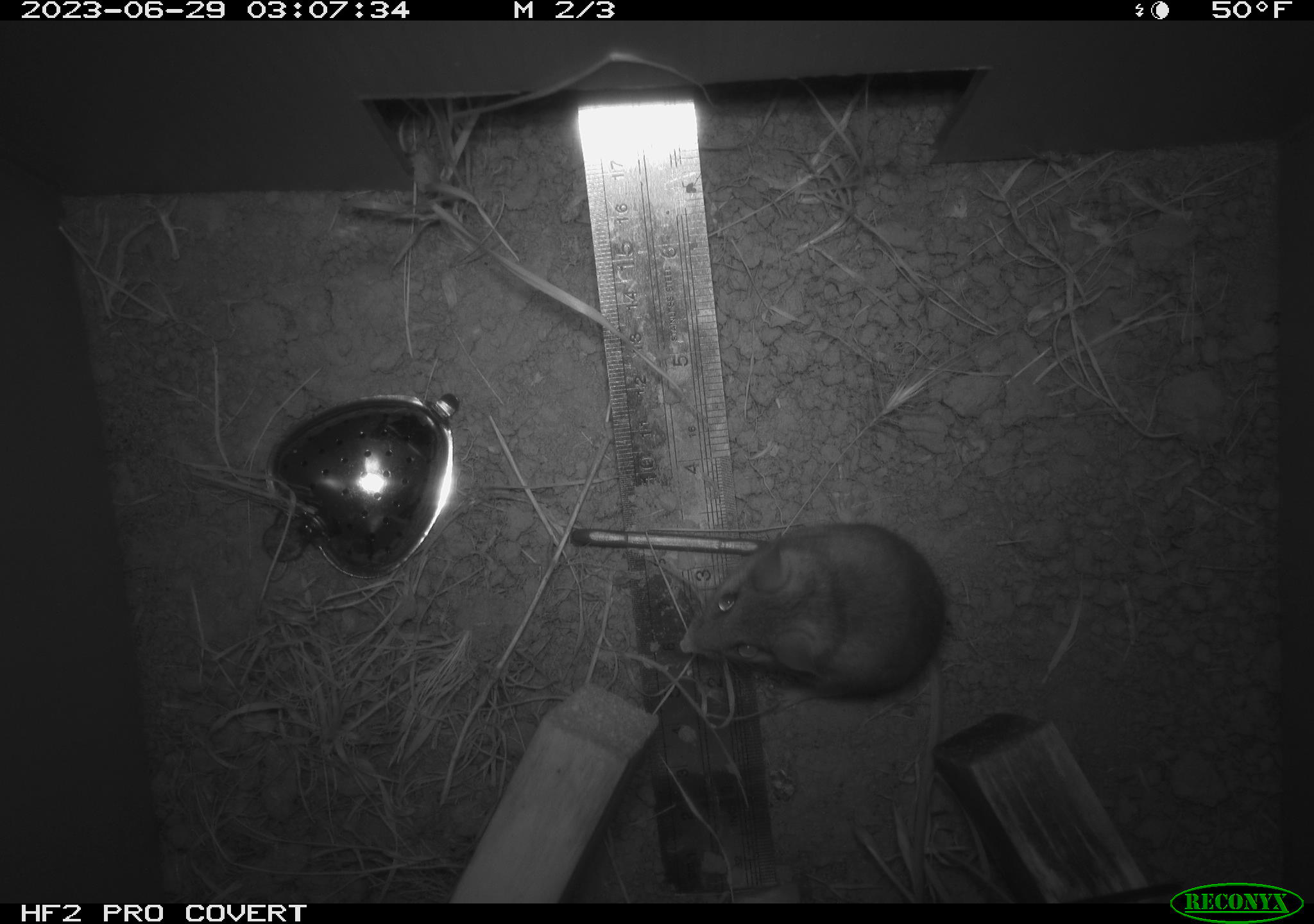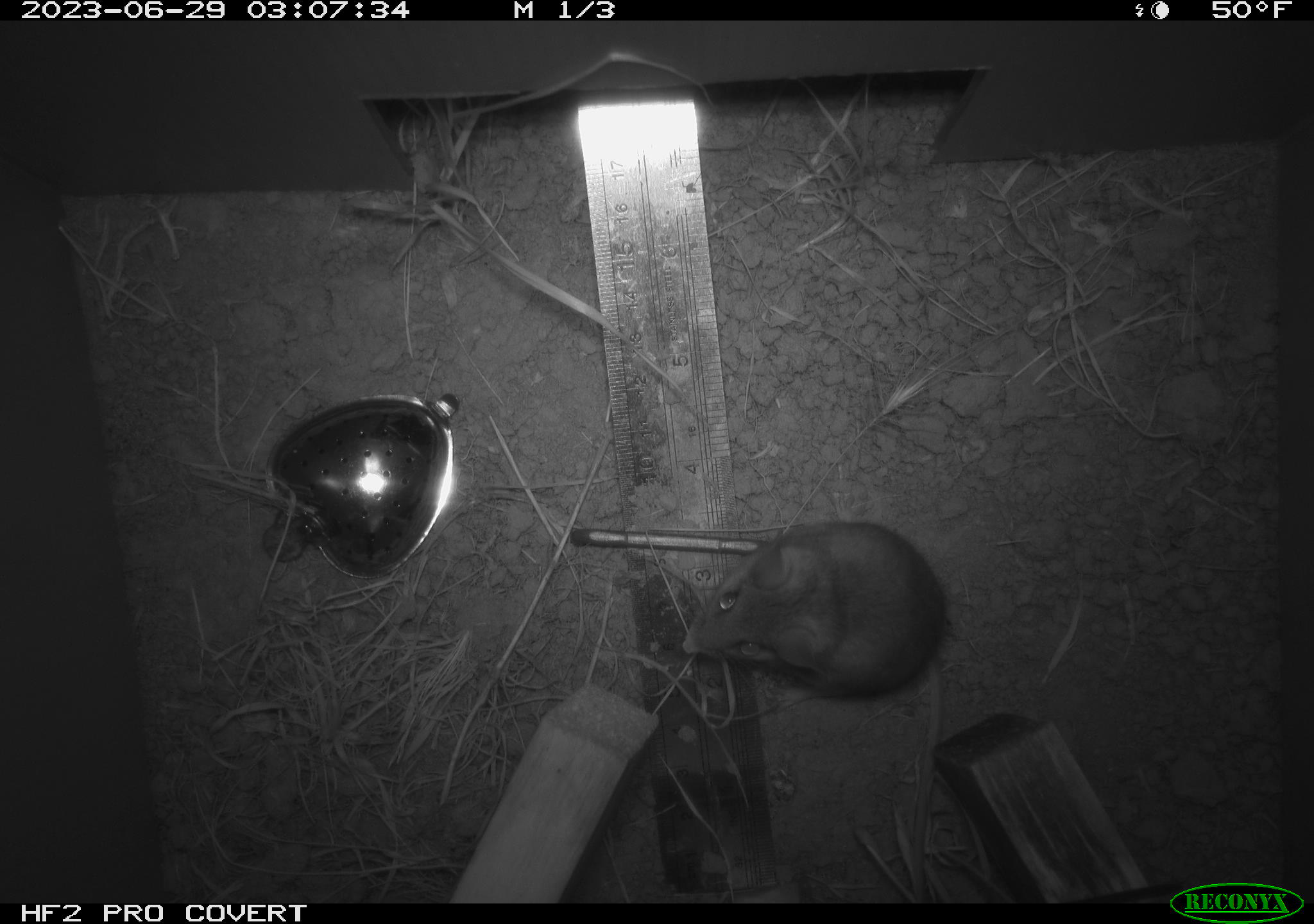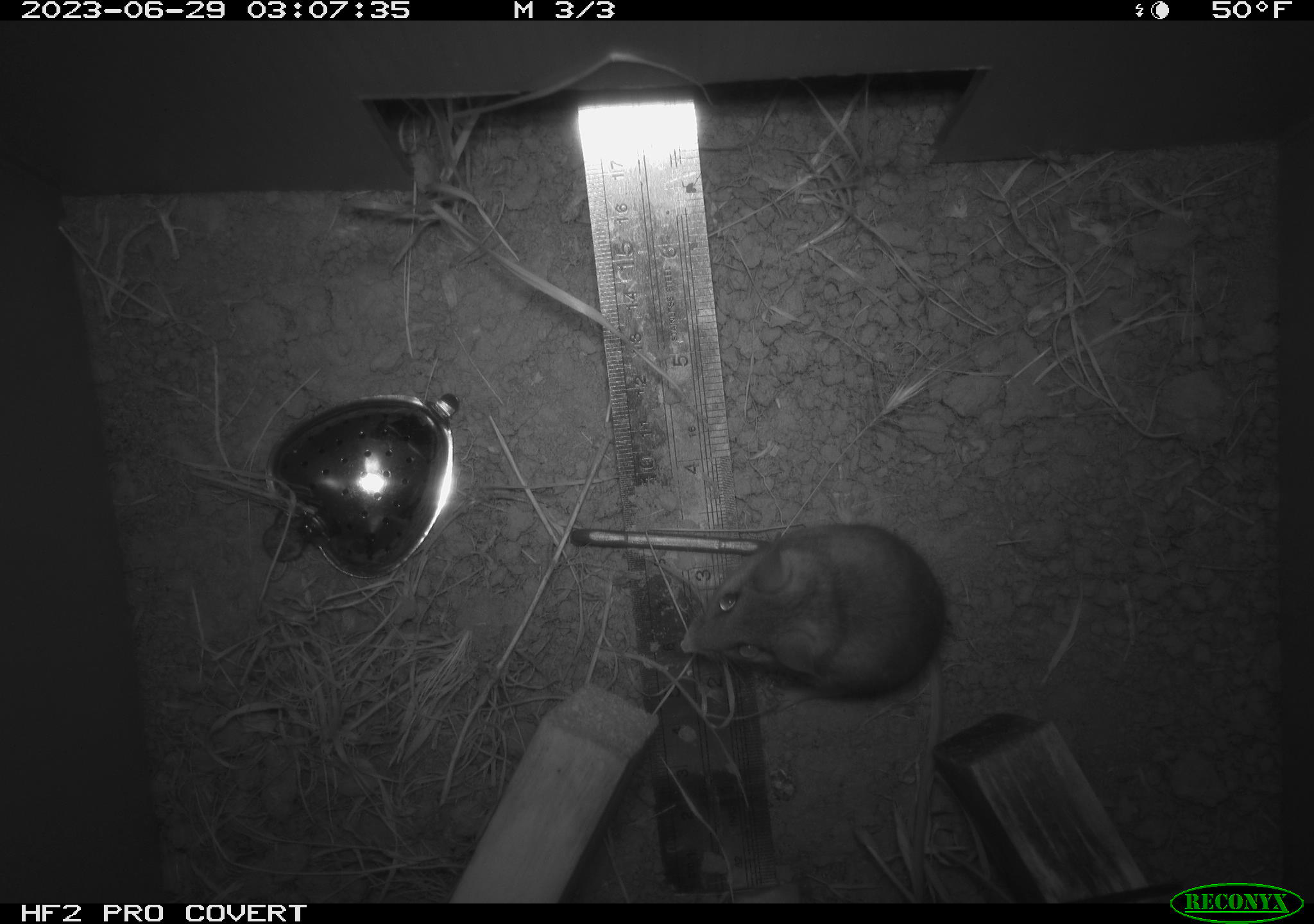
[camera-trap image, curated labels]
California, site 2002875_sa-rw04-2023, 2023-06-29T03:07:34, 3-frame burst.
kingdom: Animalia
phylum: Chordata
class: Mammalia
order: Rodentia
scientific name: Rodentia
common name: mouse species